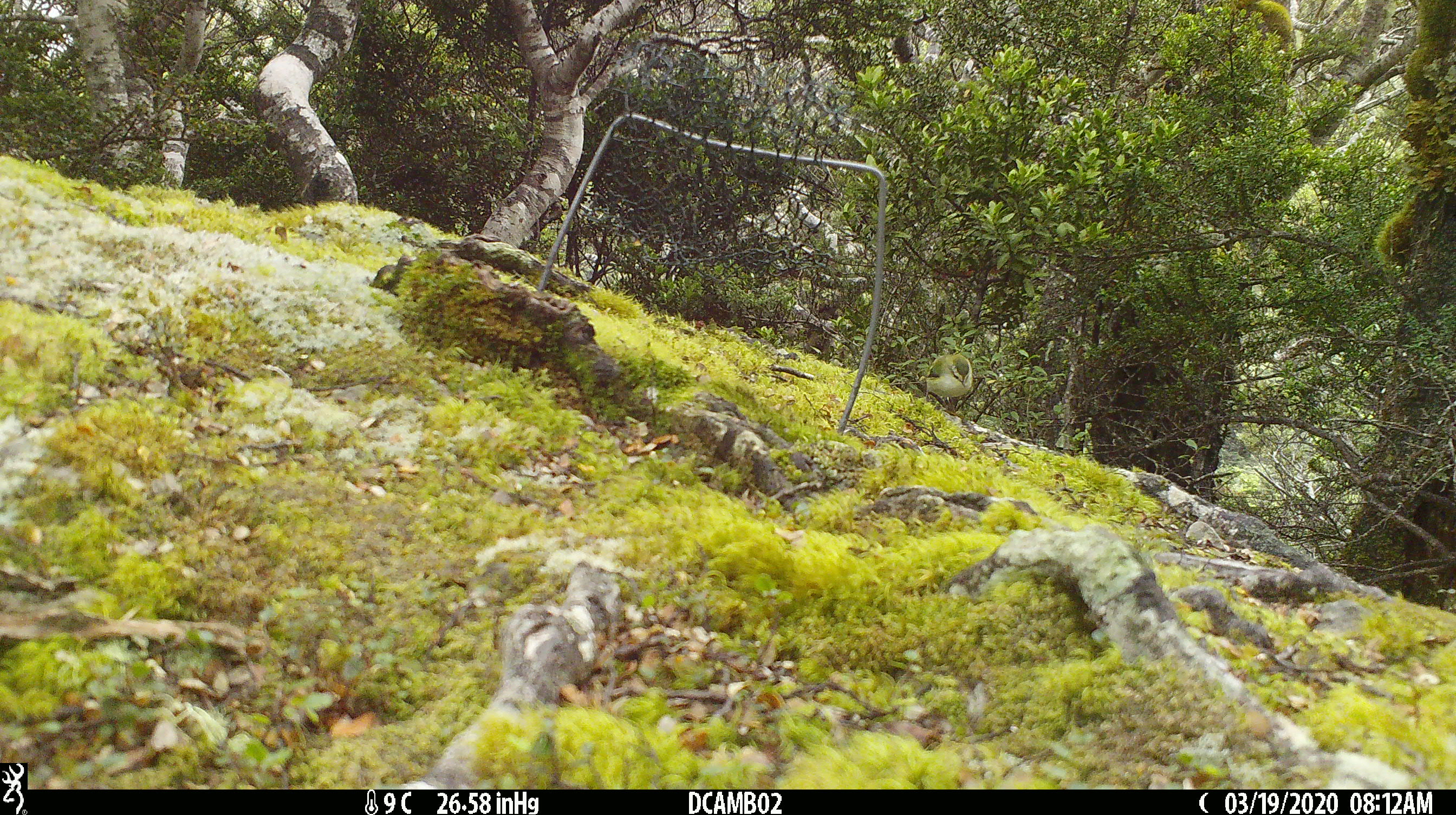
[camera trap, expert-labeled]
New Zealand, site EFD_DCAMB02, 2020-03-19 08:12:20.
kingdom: Animalia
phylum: Chordata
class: Aves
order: Passeriformes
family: Acanthisittidae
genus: Acanthisitta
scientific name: Acanthisitta chloris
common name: rifleman